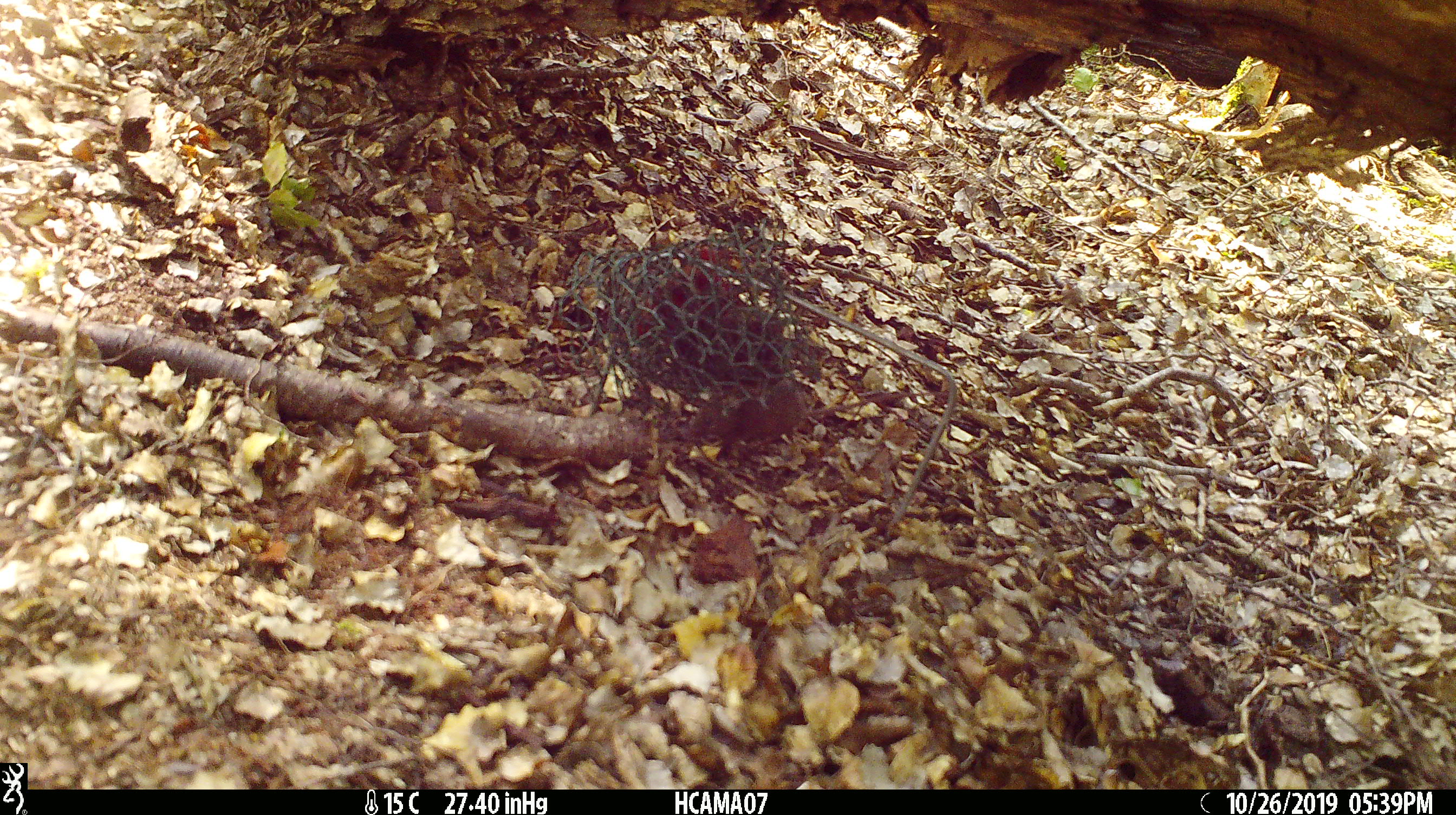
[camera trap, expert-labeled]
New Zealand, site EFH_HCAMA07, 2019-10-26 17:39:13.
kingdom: Animalia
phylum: Chordata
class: Mammalia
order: Rodentia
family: Muridae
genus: Mus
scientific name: Mus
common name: mouse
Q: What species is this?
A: Mouse (Mus).